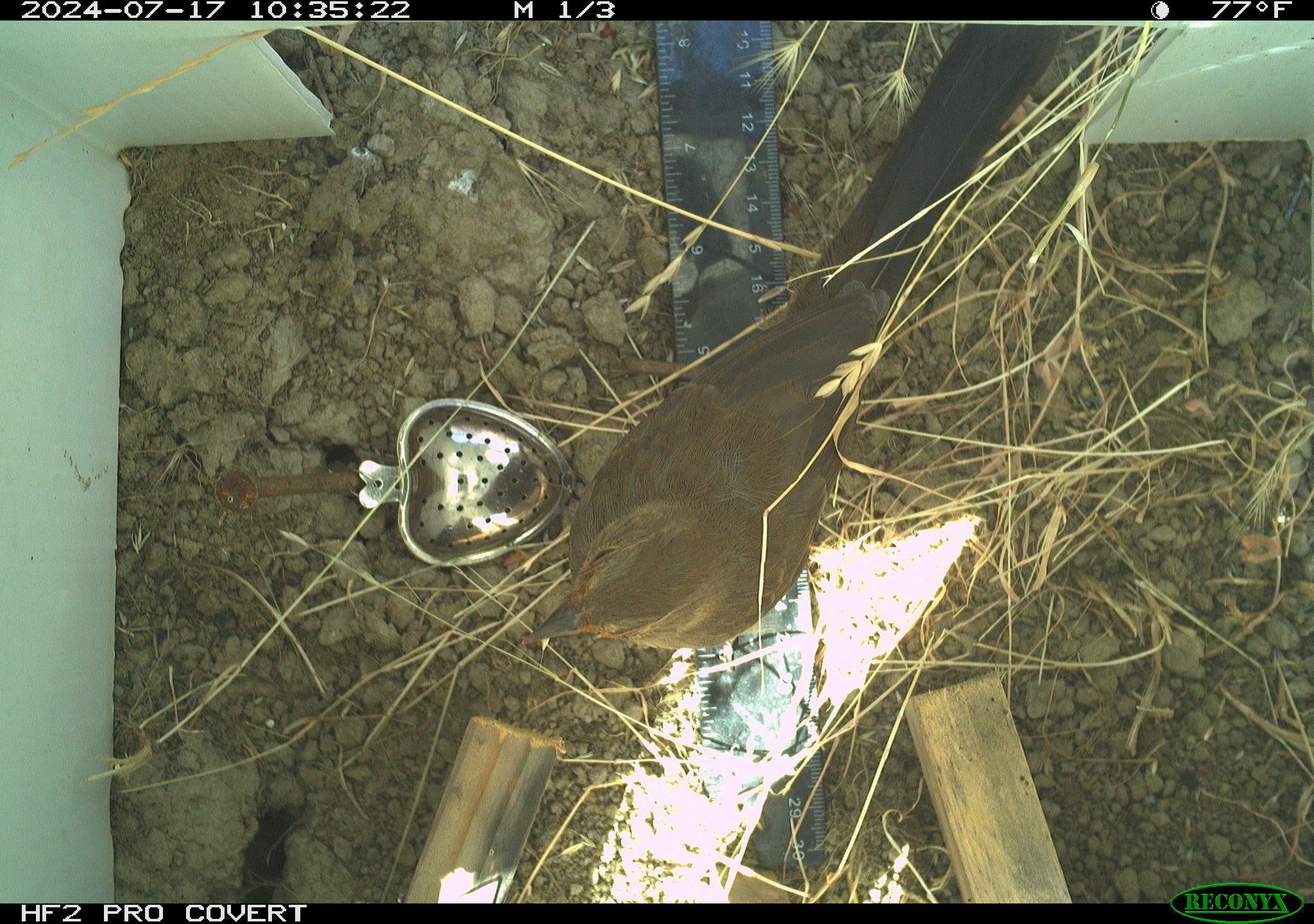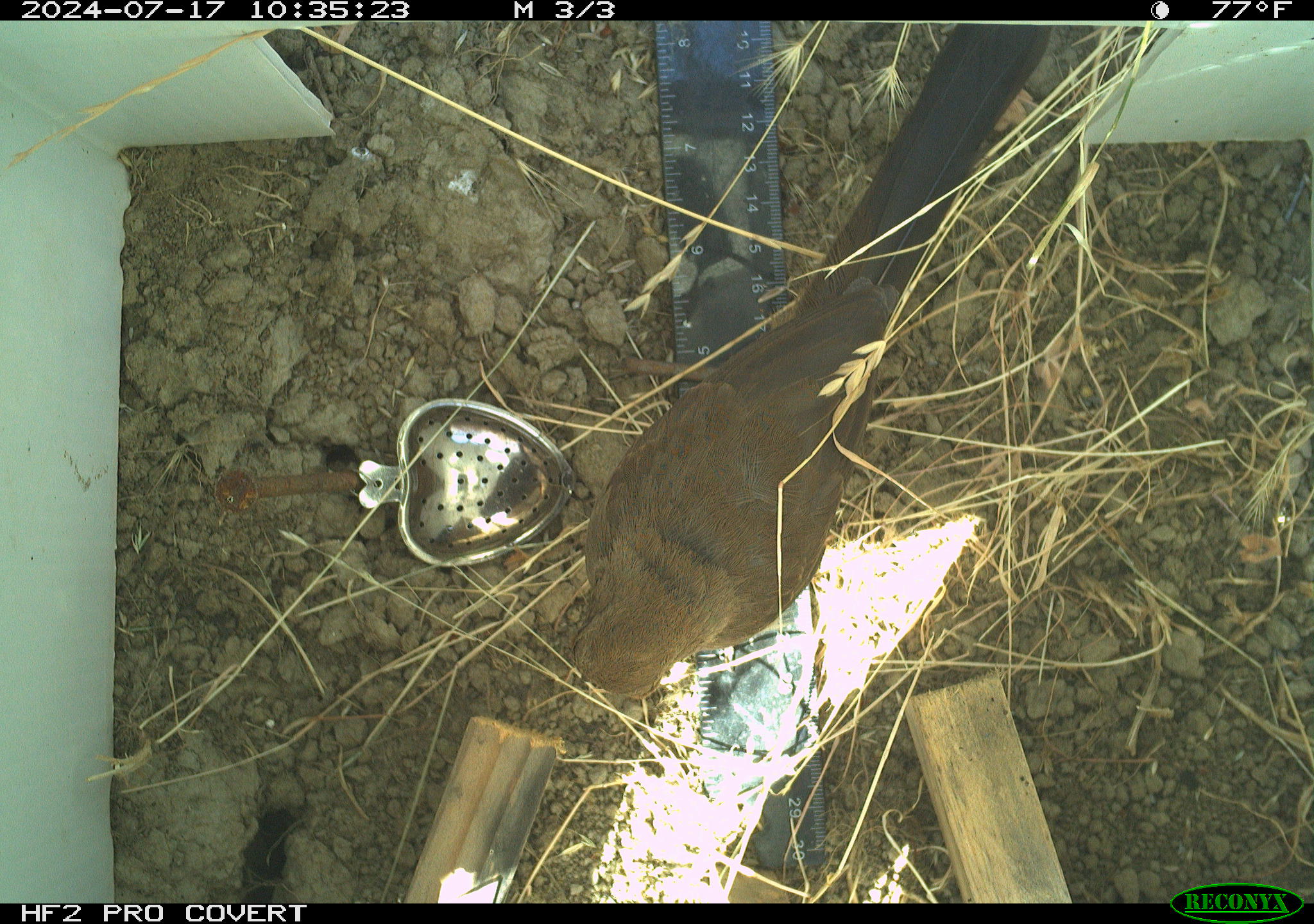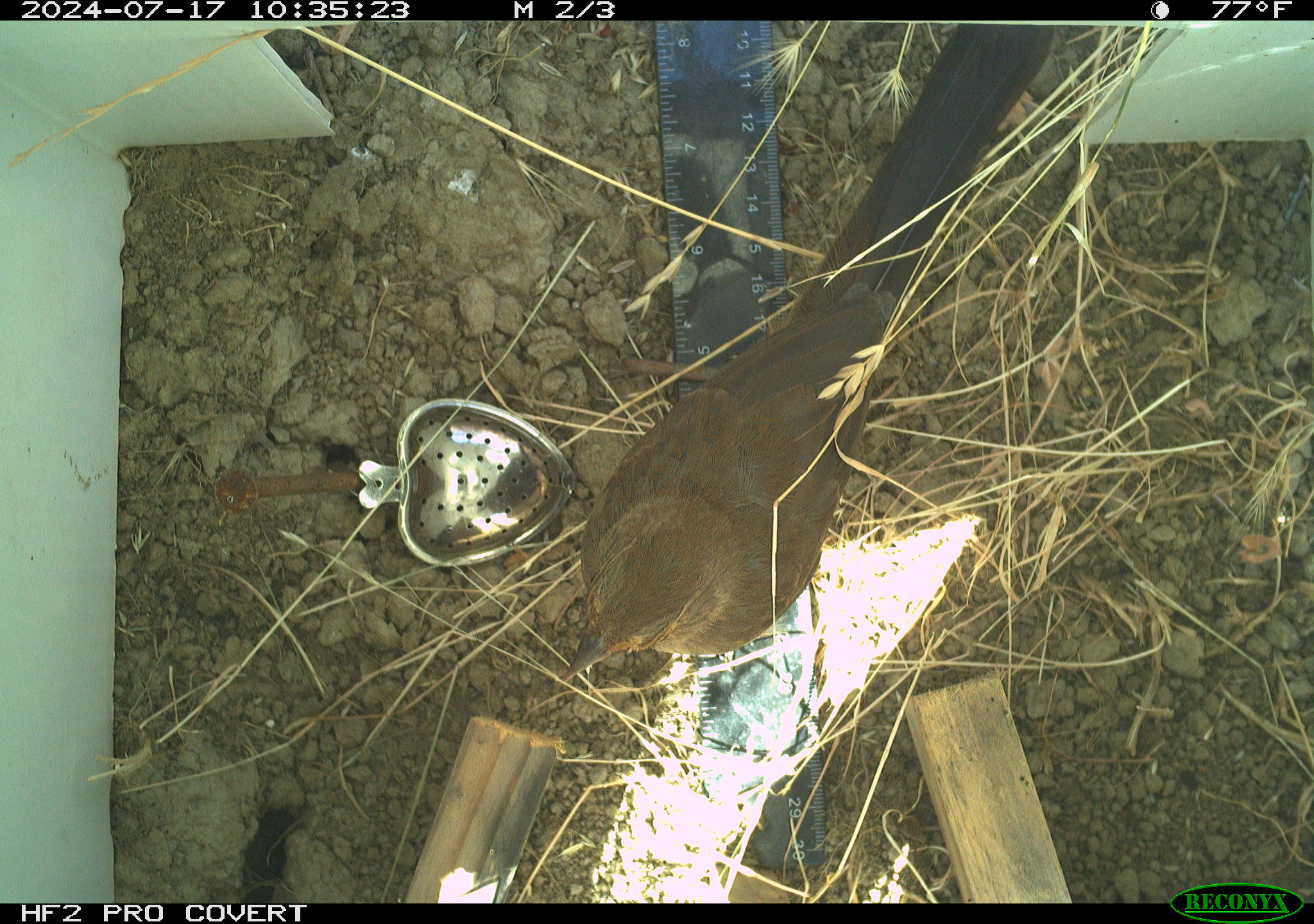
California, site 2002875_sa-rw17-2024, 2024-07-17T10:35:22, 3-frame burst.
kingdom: Animalia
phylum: Chordata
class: Aves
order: Passeriformes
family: Passerellidae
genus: Melozone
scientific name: Melozone crissalis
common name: california towhee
California towhee (Melozone crissalis).